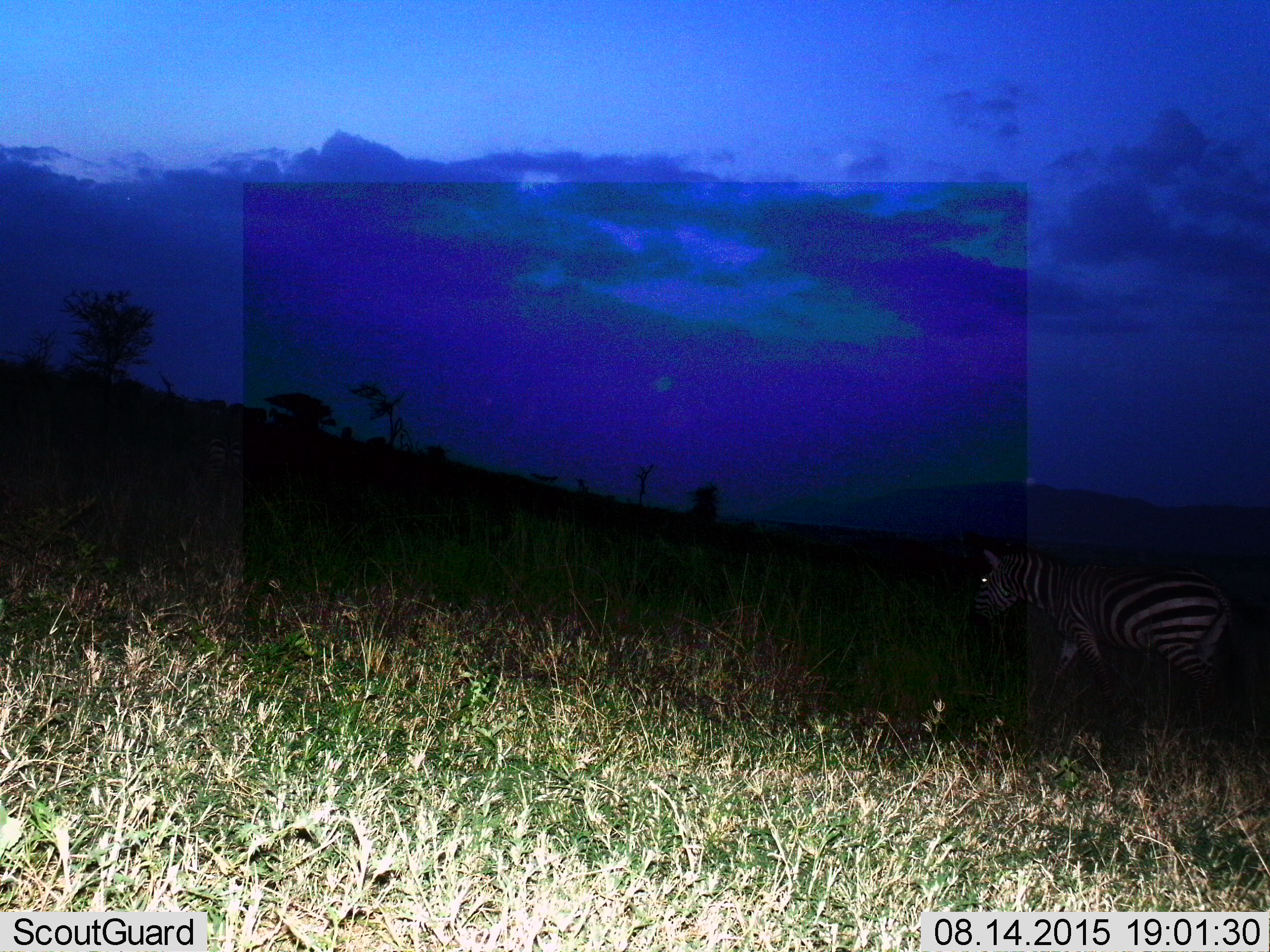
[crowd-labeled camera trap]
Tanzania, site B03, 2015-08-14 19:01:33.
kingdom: Animalia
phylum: Chordata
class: Mammalia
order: Perissodactyla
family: Equidae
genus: Equus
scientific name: Equus quagga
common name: plains zebra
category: zebra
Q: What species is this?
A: Zebra (plains zebra) (Equus quagga).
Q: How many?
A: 1.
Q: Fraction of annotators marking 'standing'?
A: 32%.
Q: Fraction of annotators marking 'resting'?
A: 0%.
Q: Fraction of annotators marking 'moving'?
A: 74%.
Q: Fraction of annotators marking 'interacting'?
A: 0%.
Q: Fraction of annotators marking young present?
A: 0%.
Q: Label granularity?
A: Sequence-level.